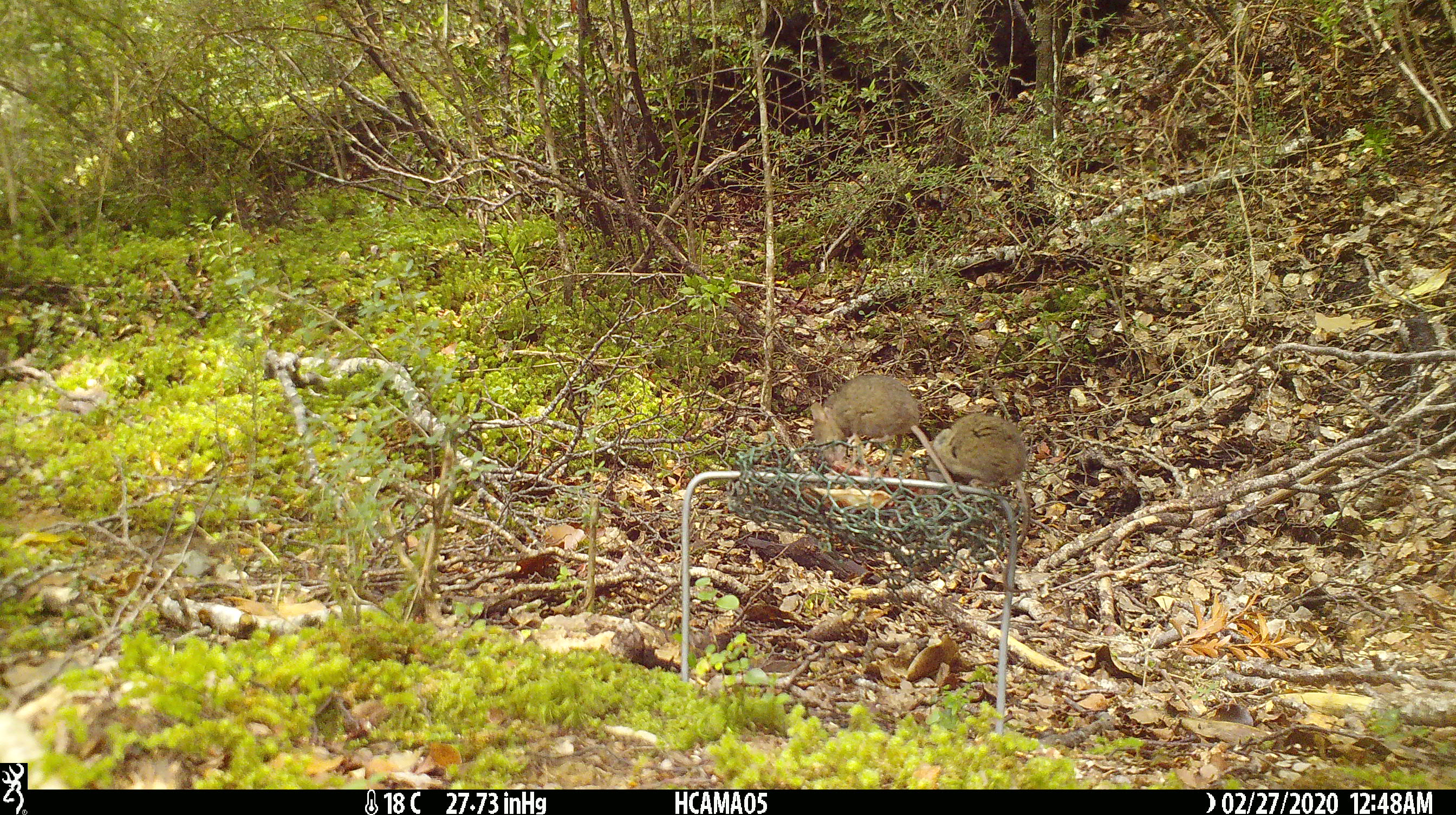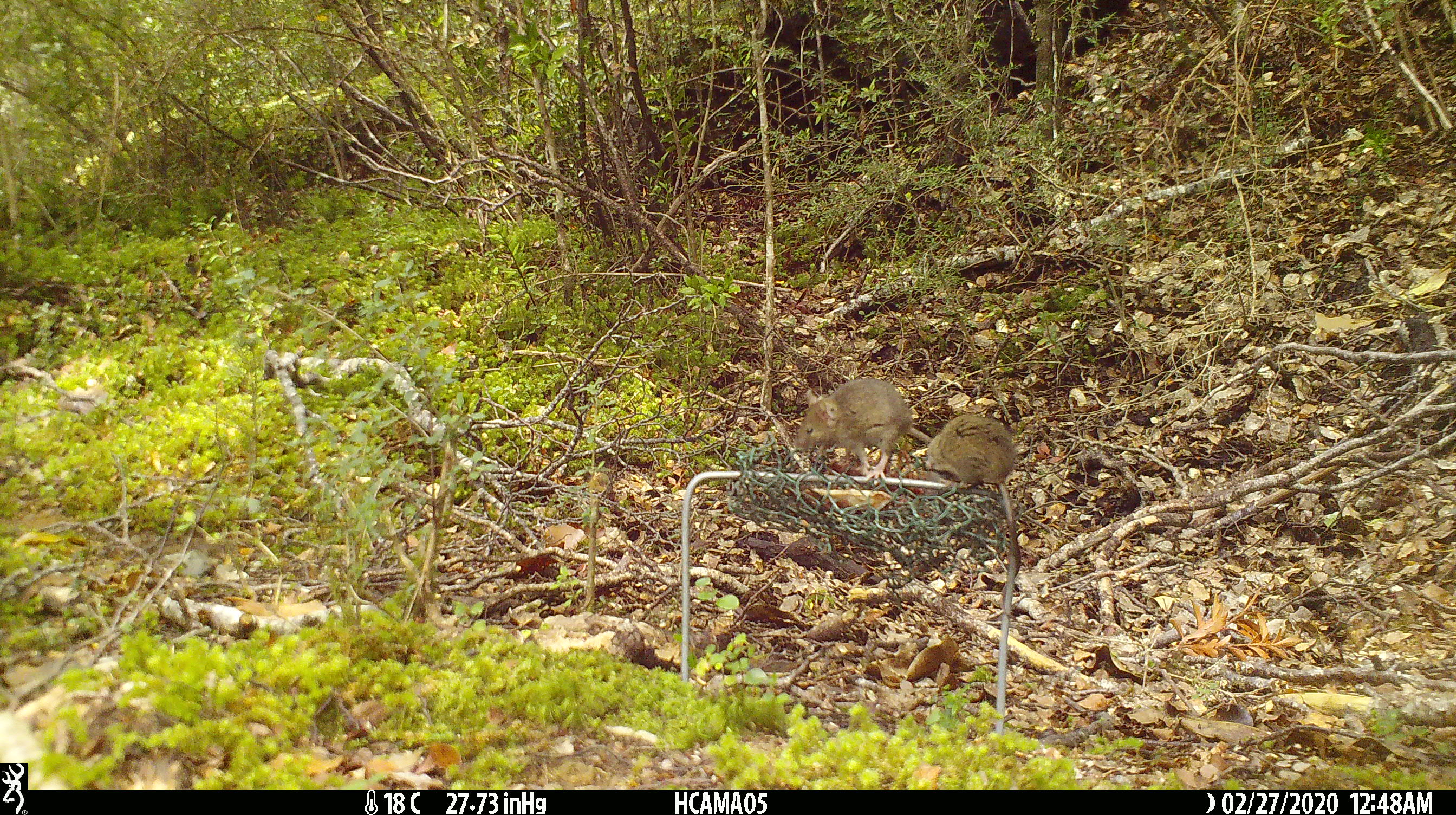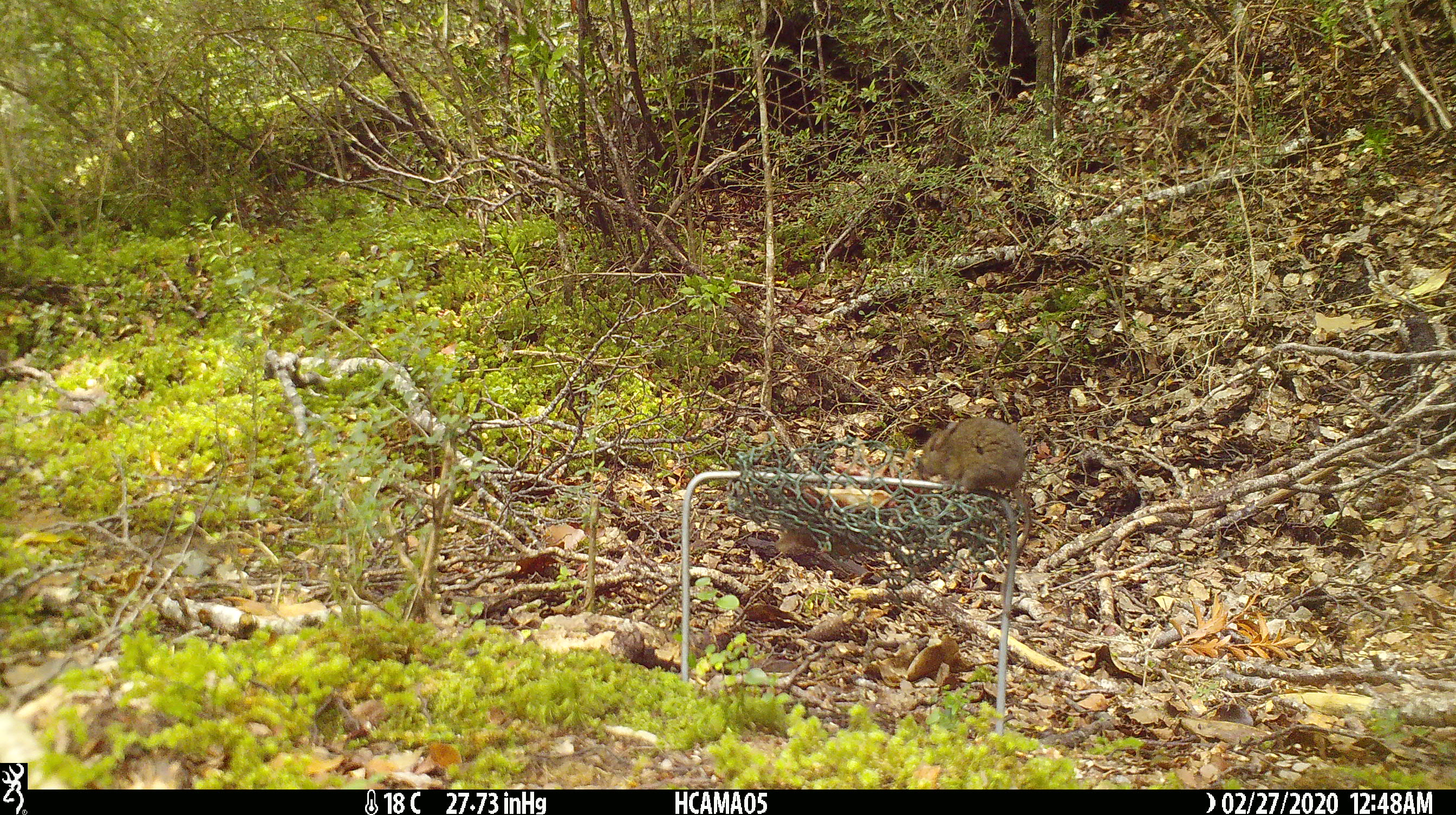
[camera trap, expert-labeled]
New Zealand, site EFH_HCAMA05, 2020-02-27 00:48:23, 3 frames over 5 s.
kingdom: Animalia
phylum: Chordata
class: Mammalia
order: Rodentia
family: Muridae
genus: Mus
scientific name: Mus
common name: mouse